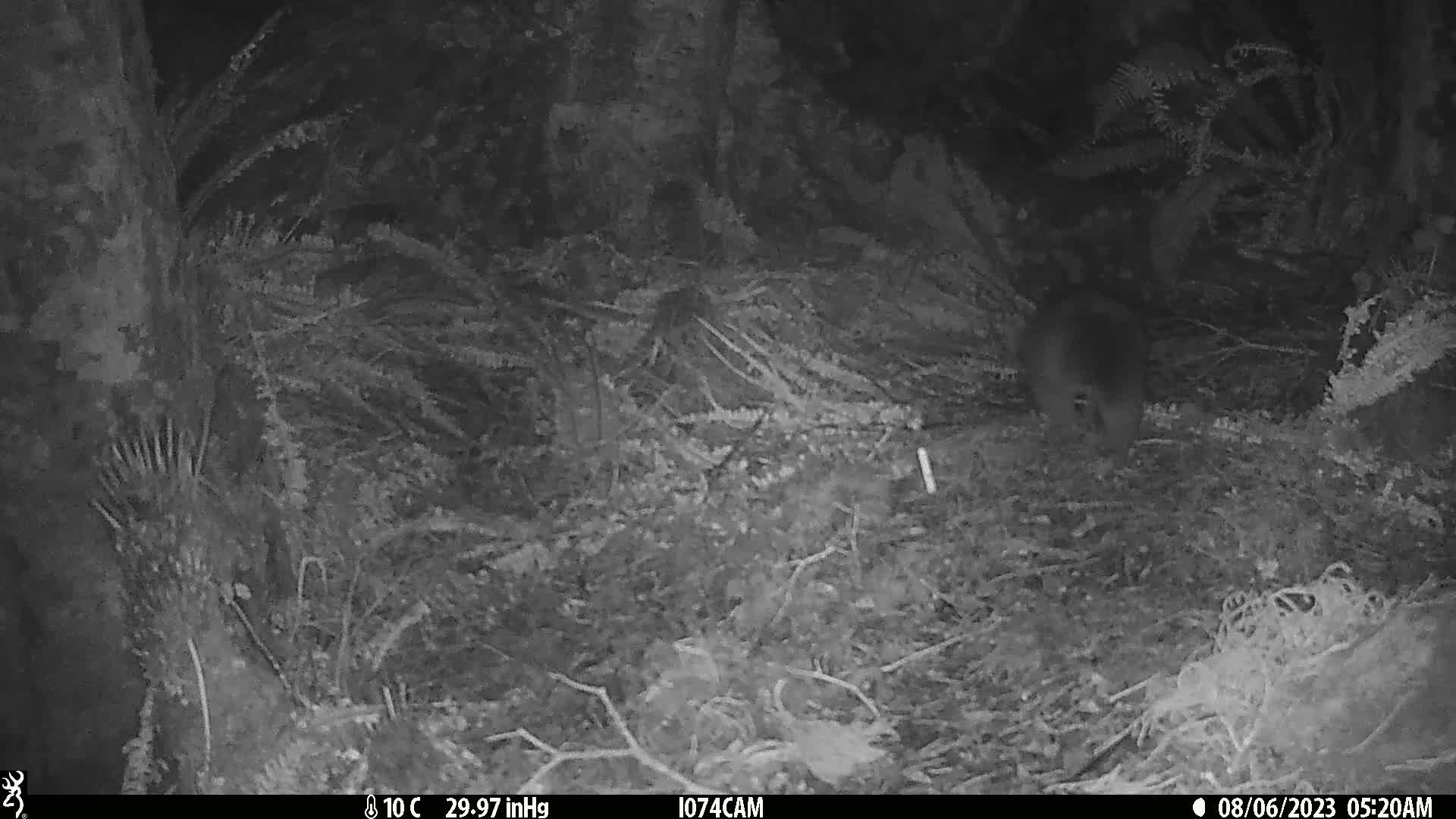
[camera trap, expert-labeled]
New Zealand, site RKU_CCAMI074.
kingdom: Animalia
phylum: Chordata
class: Mammalia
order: Diprotodontia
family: Phalangeridae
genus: Trichosurus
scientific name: Trichosurus vulpecula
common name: common brushtail possum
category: possum